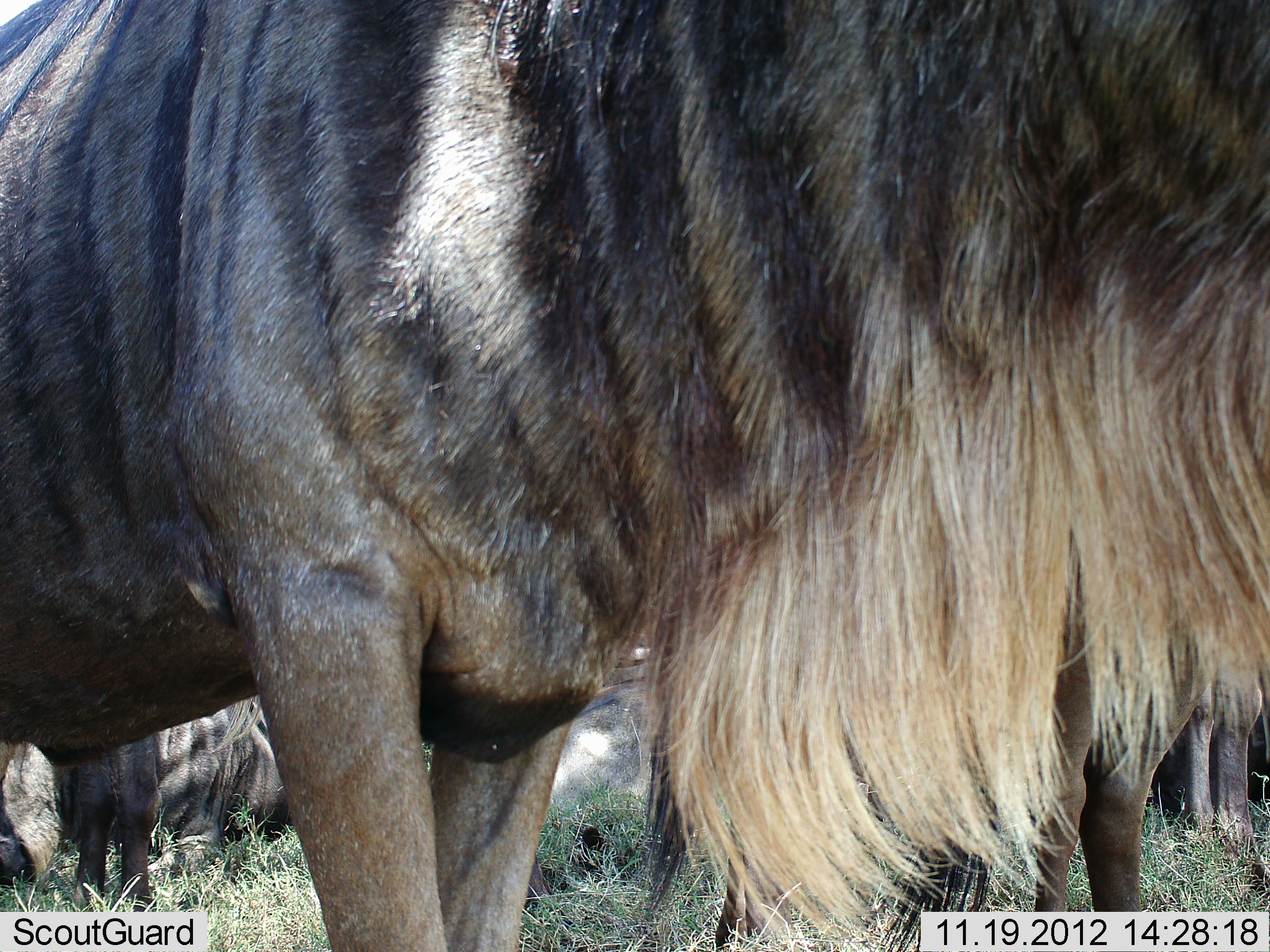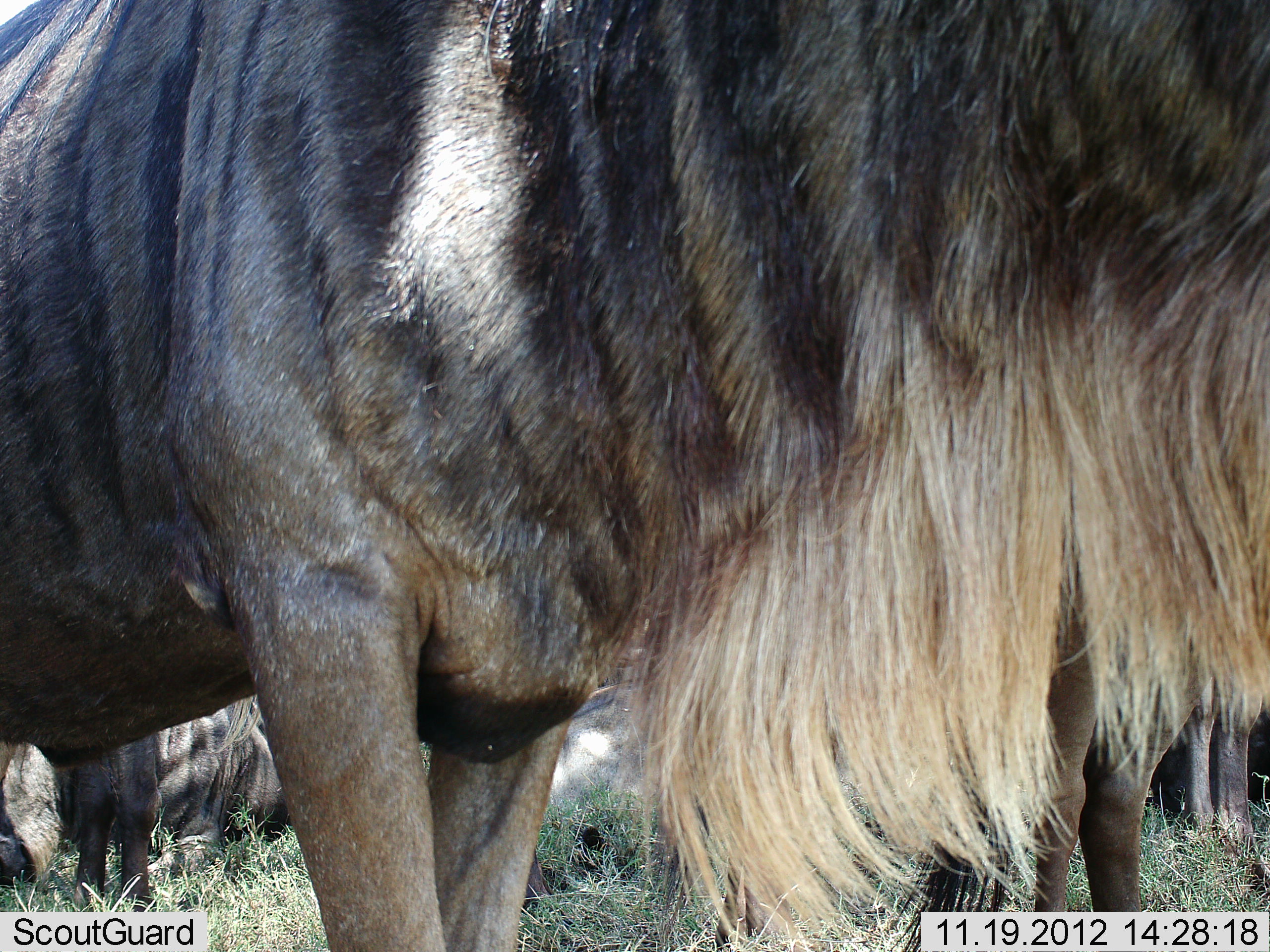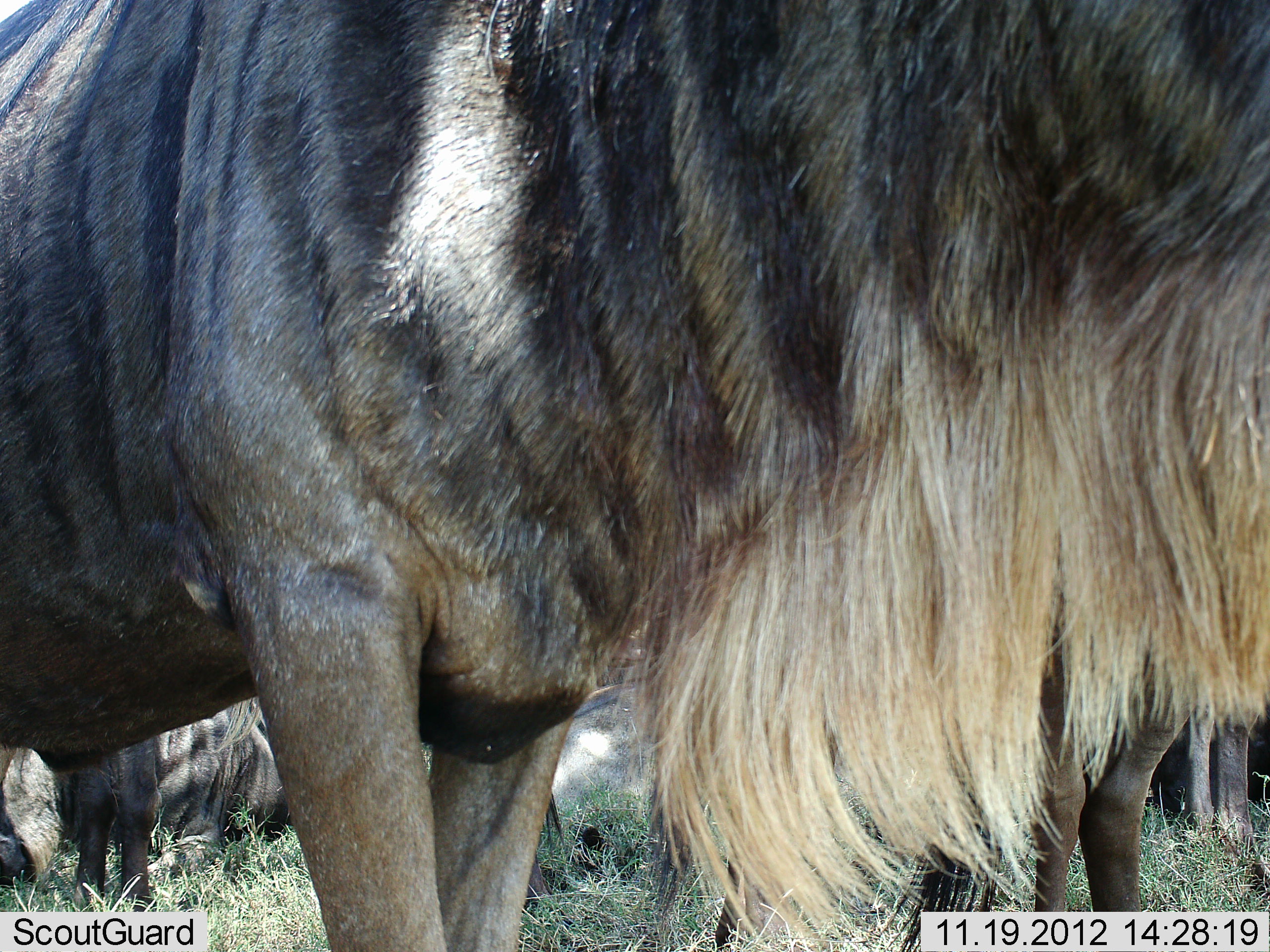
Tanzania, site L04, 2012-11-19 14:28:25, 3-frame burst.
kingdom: Animalia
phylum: Chordata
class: Mammalia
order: Artiodactyla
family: Bovidae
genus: Connochaetes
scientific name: Connochaetes taurinus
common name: blue wildebeest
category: wildebeest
Wildebeest (blue wildebeest) (Connochaetes taurinus), count 4. Behavior (volunteer vote fractions): standing 90%, resting 80%, moving 0%, interacting 0%. Young present (vote fraction): 0%. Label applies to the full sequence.